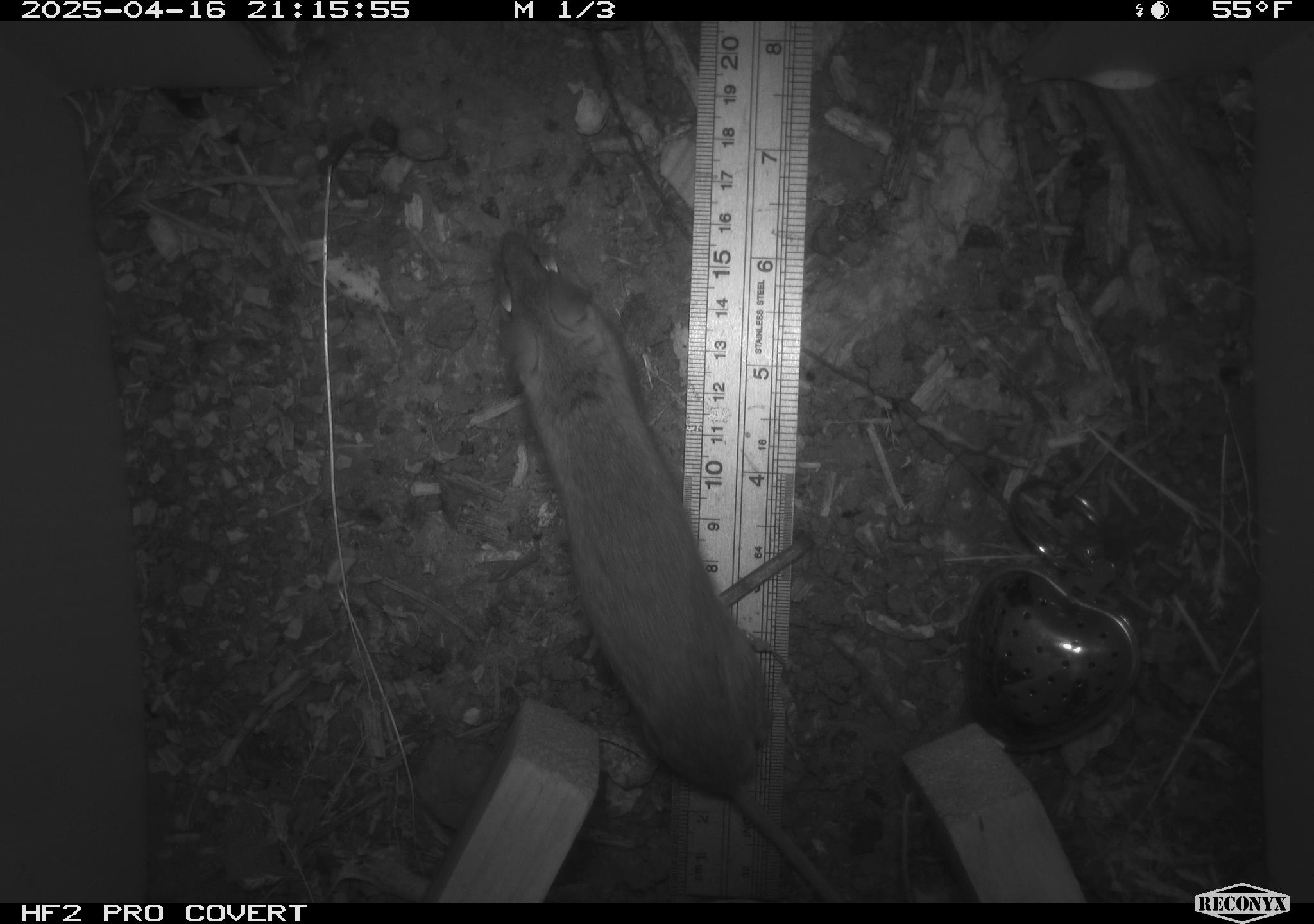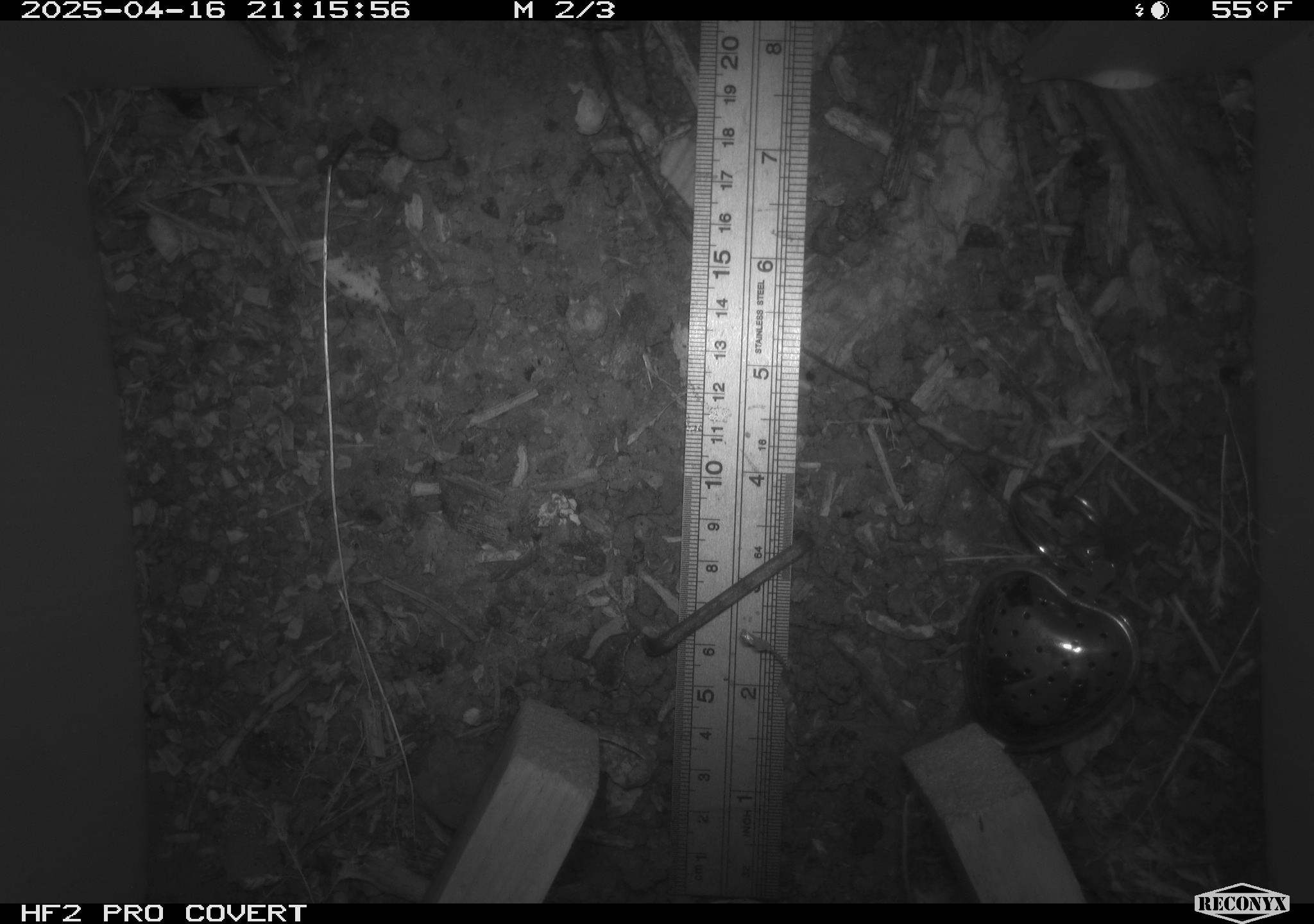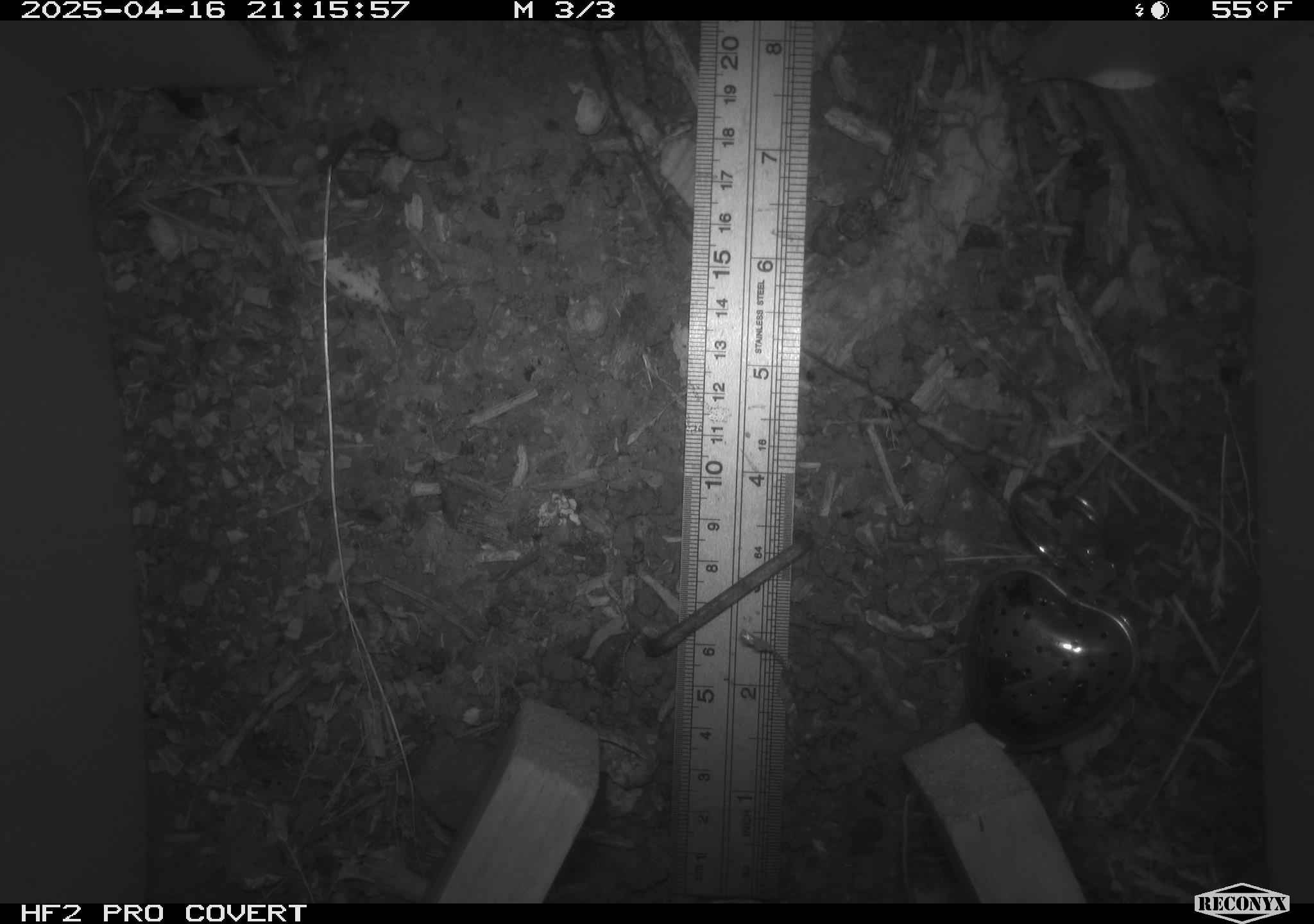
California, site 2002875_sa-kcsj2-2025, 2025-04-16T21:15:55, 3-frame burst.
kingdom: Animalia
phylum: Chordata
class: Mammalia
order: Rodentia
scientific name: Rodentia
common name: rodent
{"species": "rodent (Rodentia)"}